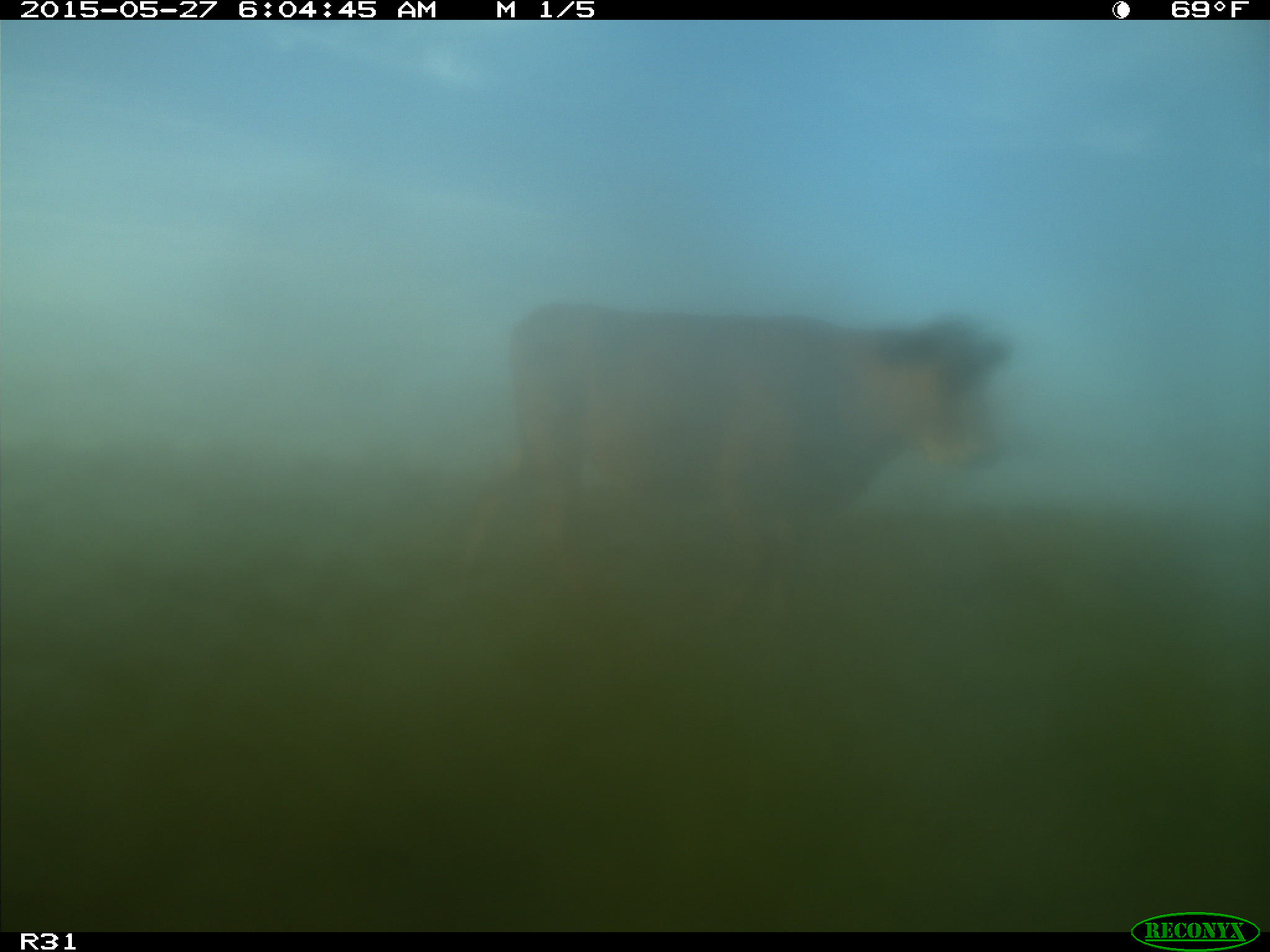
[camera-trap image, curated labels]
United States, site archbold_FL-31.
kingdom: Animalia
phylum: Chordata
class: Mammalia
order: Artiodactyla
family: Bovidae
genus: Bos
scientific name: Bos taurus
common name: domestic cow